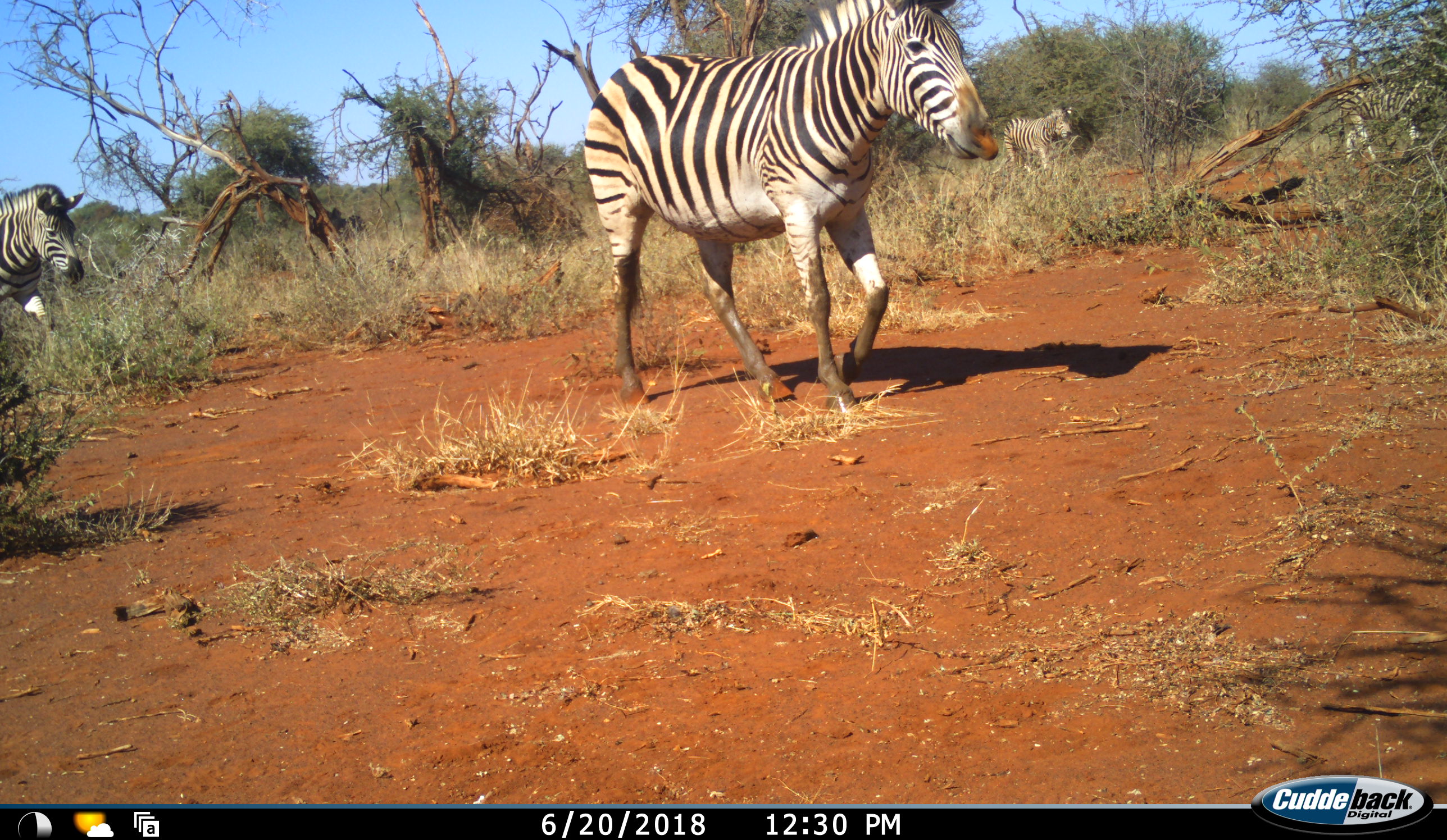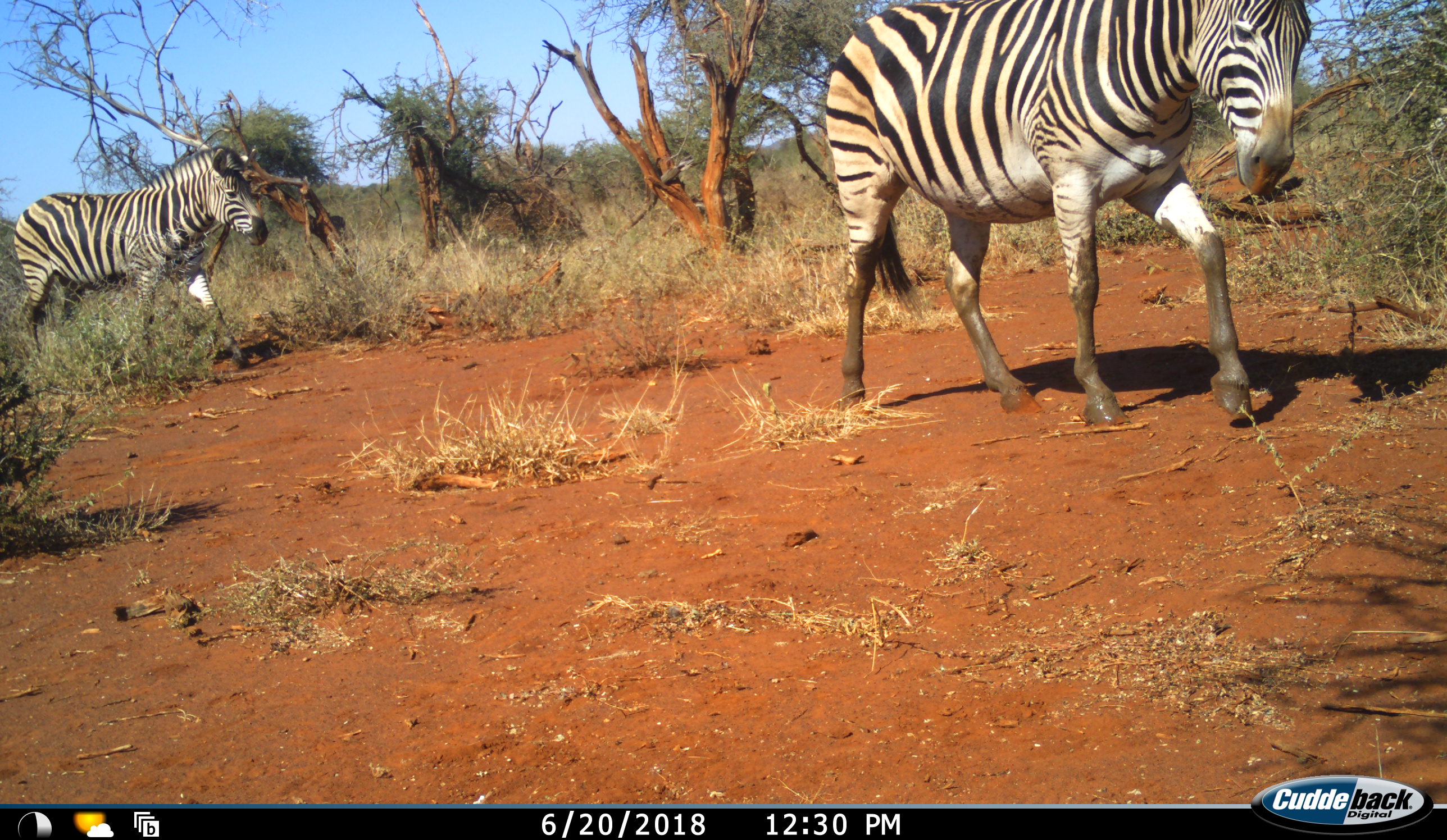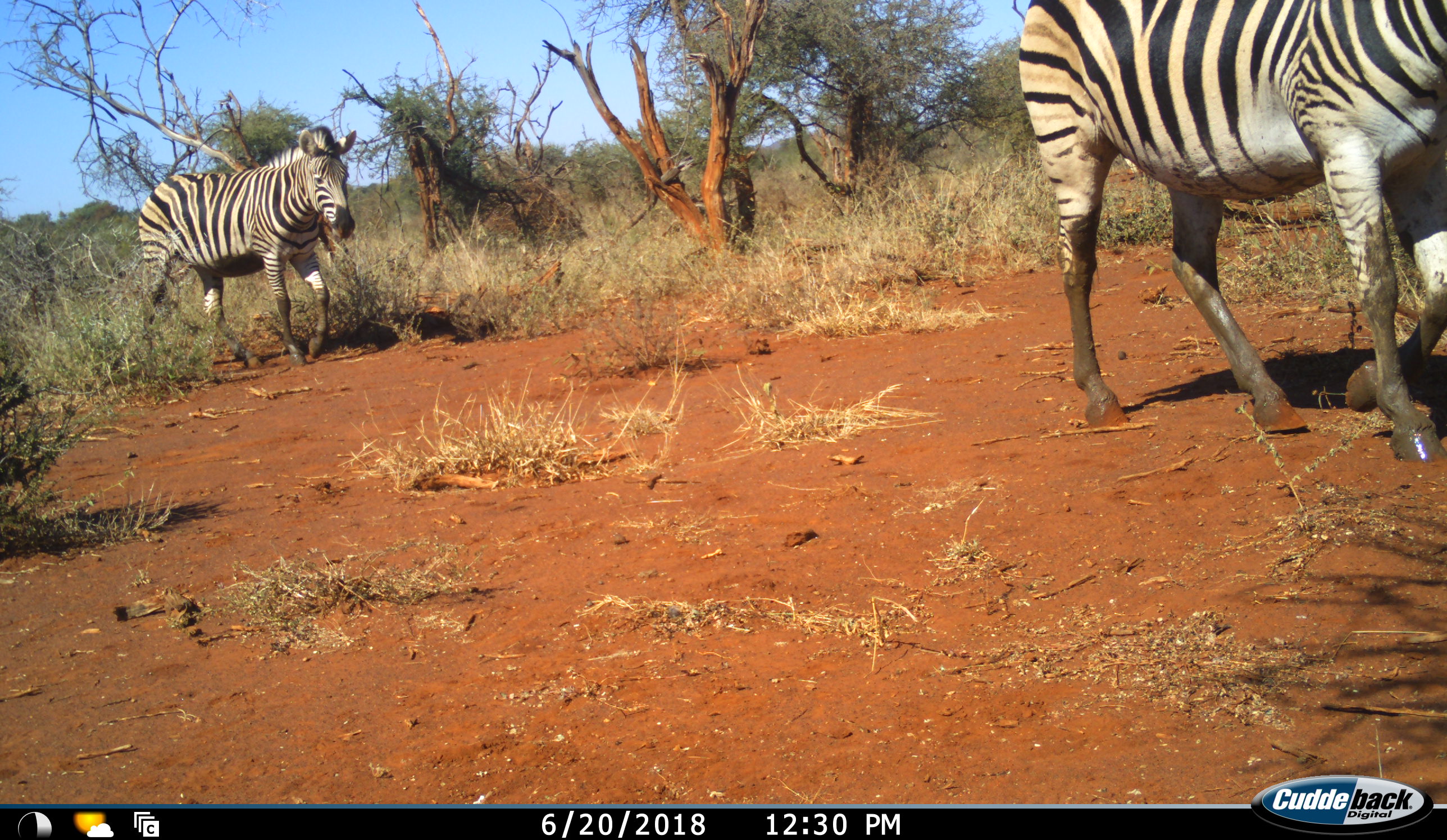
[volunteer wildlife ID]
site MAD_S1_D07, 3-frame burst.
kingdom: Animalia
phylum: Chordata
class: Mammalia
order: Perissodactyla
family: Equidae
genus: Equus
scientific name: Equus quagga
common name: plains zebra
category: zebraplains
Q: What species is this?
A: Zebraplains (plains zebra) (Equus quagga).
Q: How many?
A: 4.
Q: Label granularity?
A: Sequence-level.